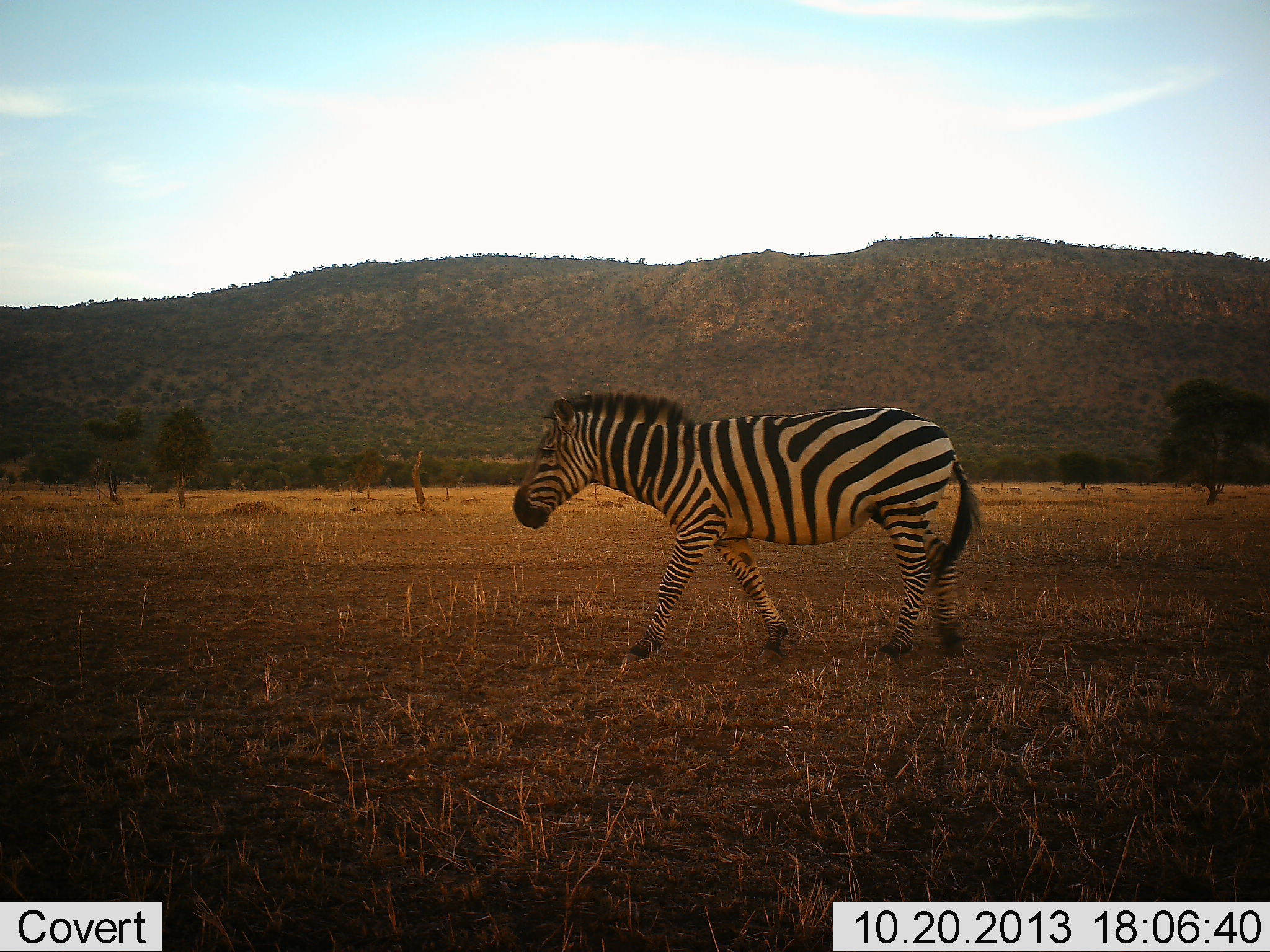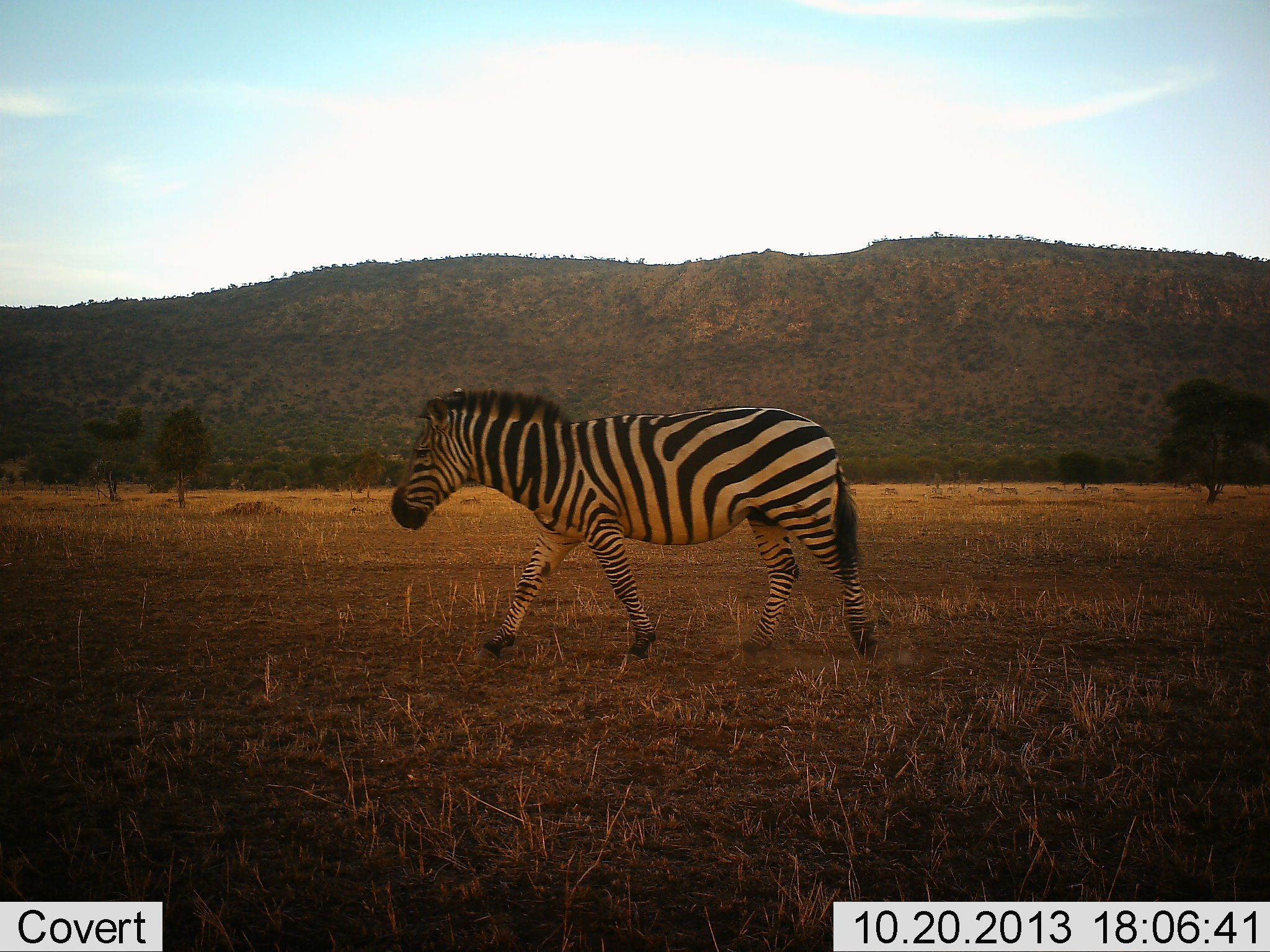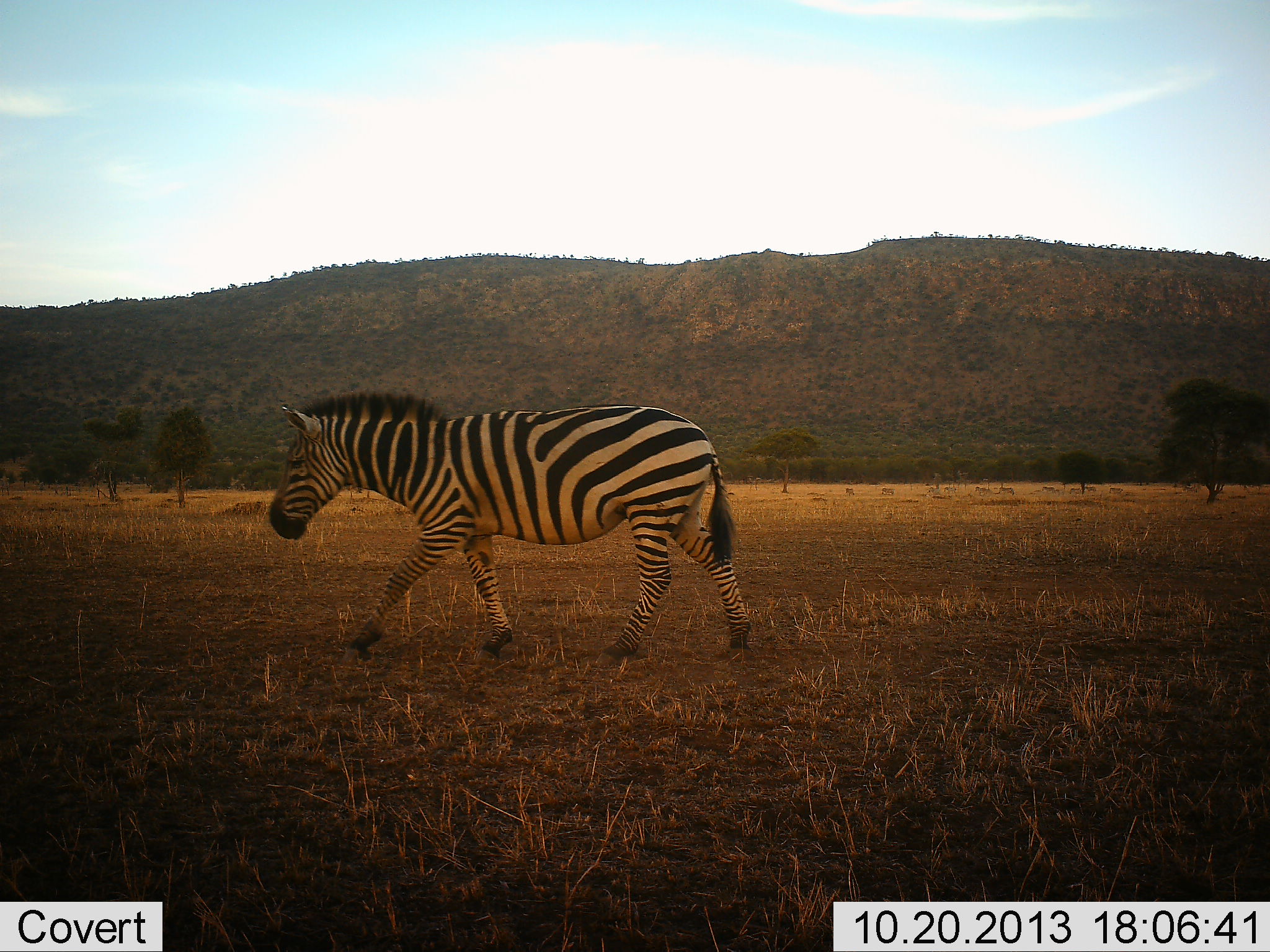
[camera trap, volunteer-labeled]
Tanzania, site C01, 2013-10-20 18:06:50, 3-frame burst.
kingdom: Animalia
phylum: Chordata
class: Mammalia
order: Perissodactyla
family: Equidae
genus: Equus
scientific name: Equus quagga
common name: plains zebra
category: zebra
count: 1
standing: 0%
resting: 0%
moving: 100%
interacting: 0%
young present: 0%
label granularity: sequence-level